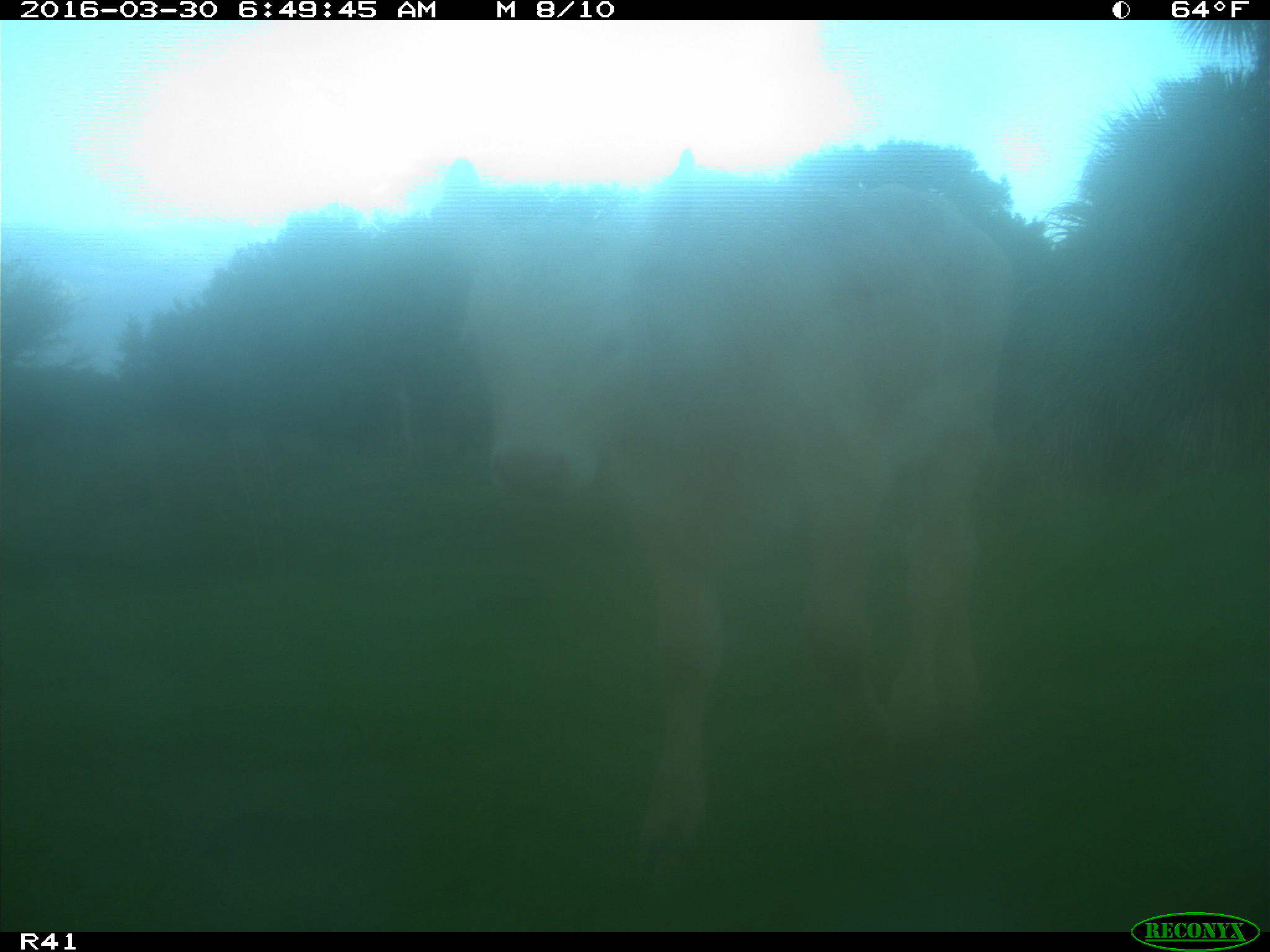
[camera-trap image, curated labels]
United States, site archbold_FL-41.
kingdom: Animalia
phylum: Chordata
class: Mammalia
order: Artiodactyla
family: Bovidae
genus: Bos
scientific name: Bos taurus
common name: domestic cow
Bos taurus (domestic cow).